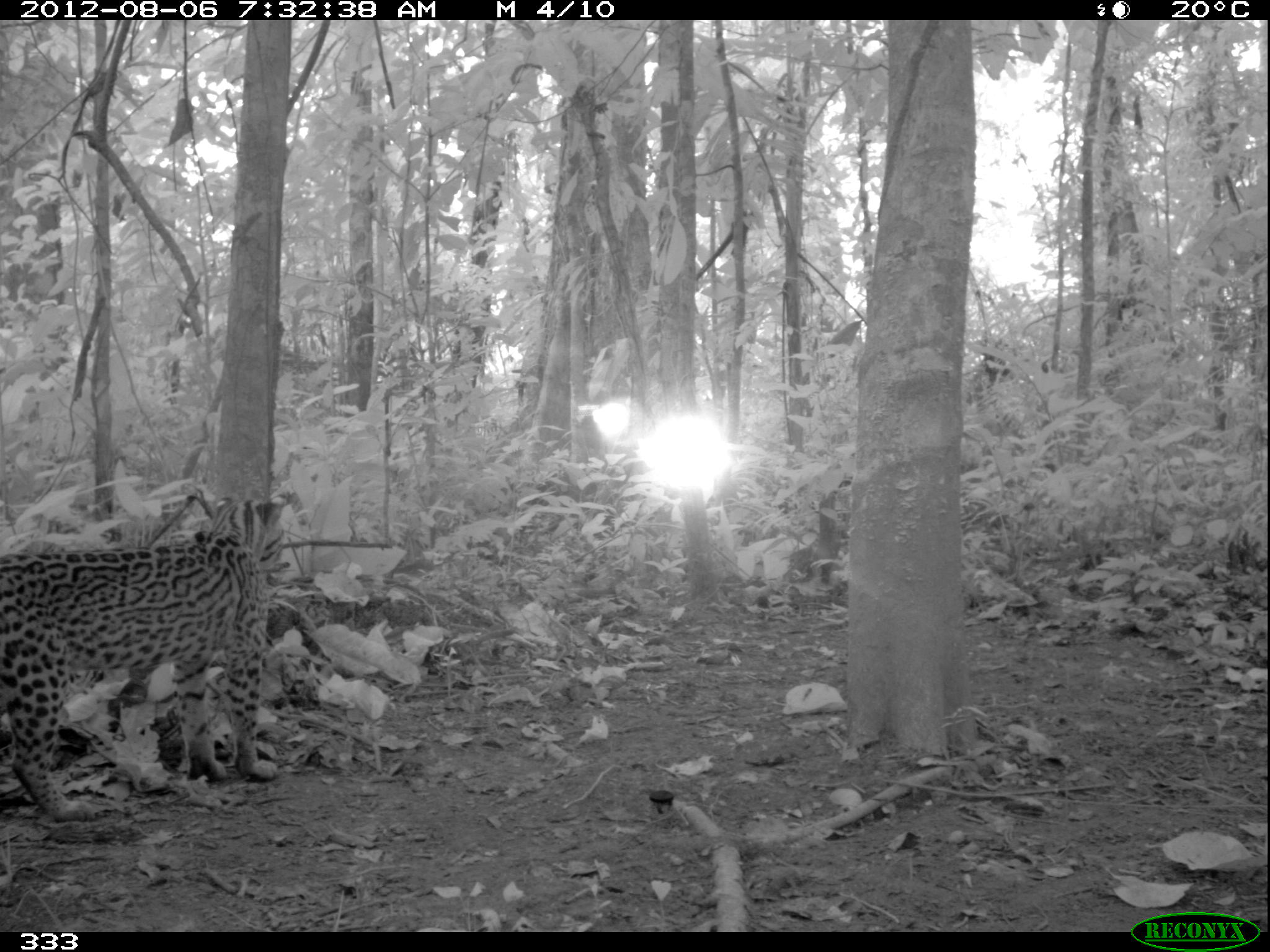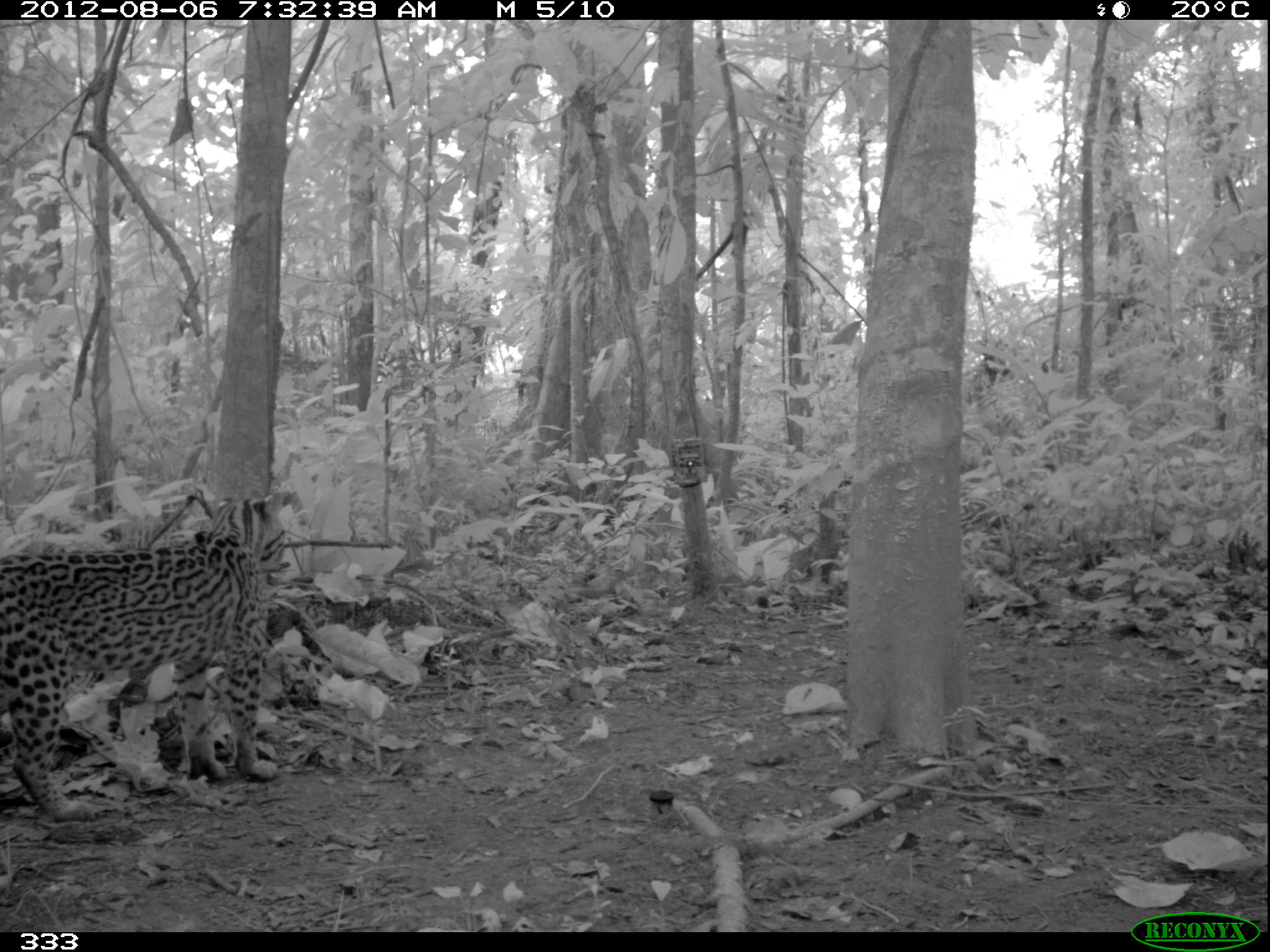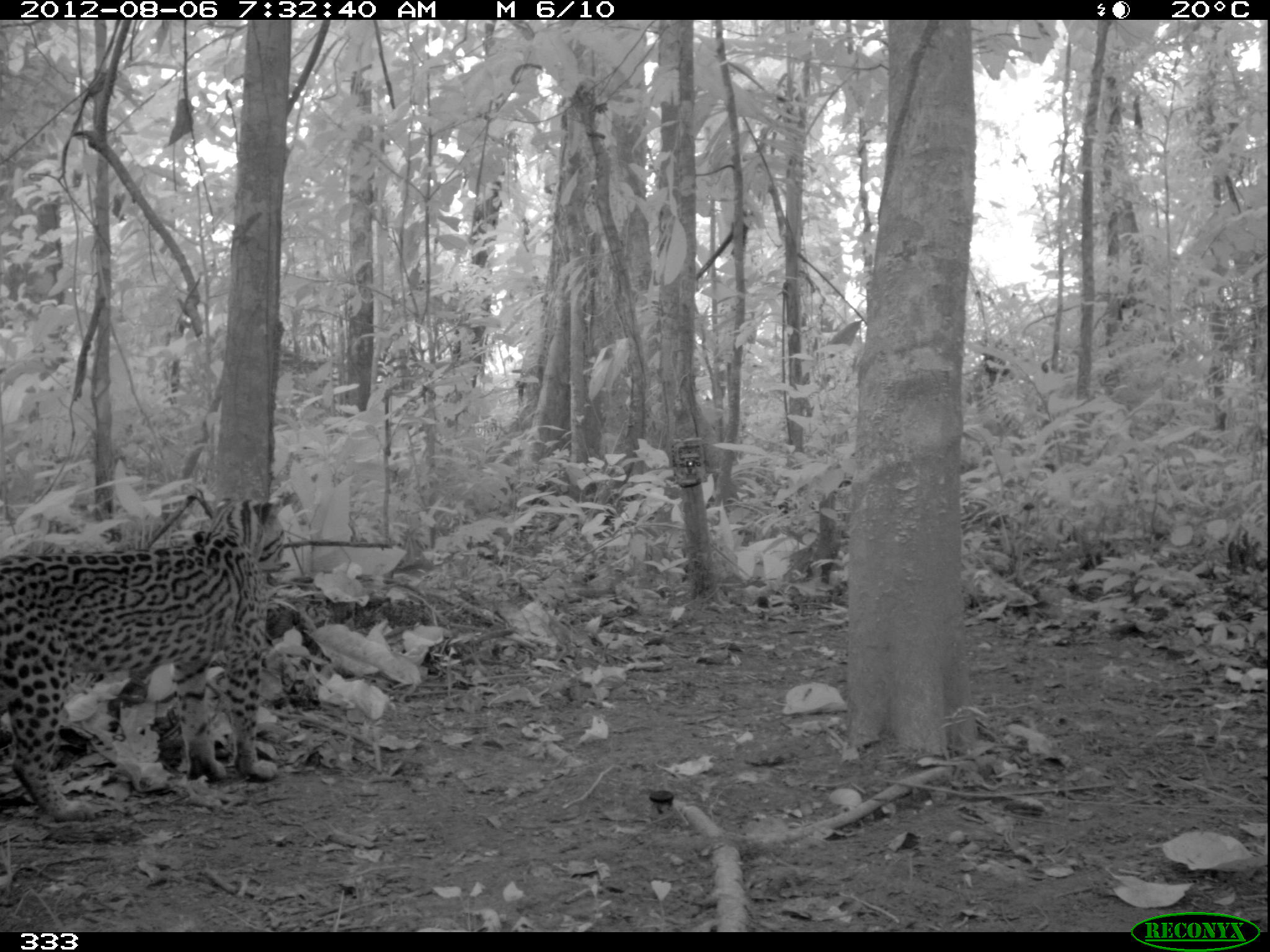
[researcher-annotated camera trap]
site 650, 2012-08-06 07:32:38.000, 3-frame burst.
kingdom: Animalia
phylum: Chordata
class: Mammalia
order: Carnivora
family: Felidae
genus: Leopardus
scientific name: Leopardus pardalis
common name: ocelot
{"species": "Leopardus pardalis (ocelot)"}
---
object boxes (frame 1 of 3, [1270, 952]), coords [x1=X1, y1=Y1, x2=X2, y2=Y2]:
leopardus pardalis: [x1=0, y1=487, x2=294, y2=821]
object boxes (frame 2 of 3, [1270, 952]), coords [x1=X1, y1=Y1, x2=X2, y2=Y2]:
leopardus pardalis: [x1=0, y1=488, x2=287, y2=824]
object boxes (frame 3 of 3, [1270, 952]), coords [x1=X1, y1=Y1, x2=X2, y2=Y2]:
leopardus pardalis: [x1=0, y1=486, x2=293, y2=822]